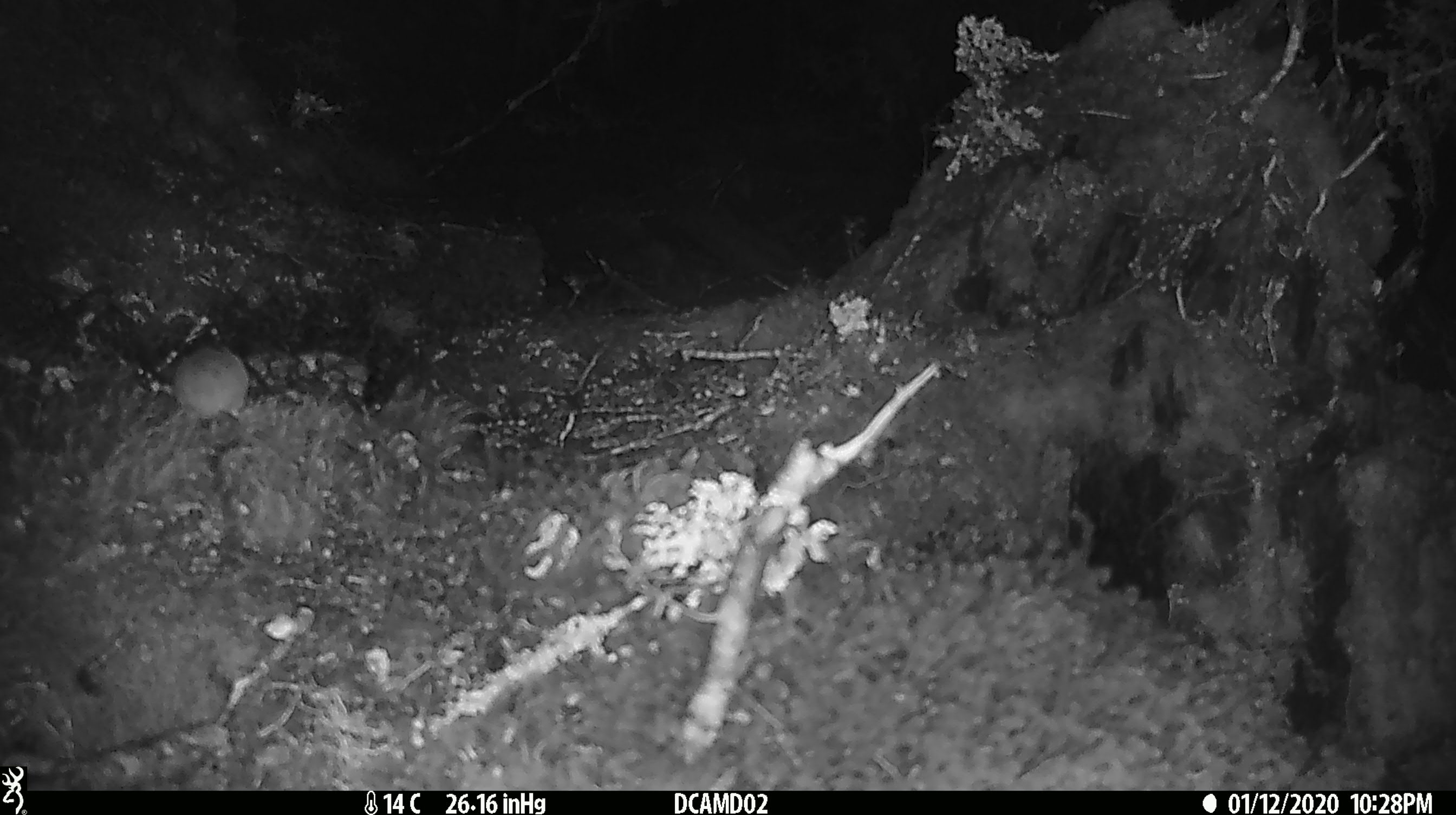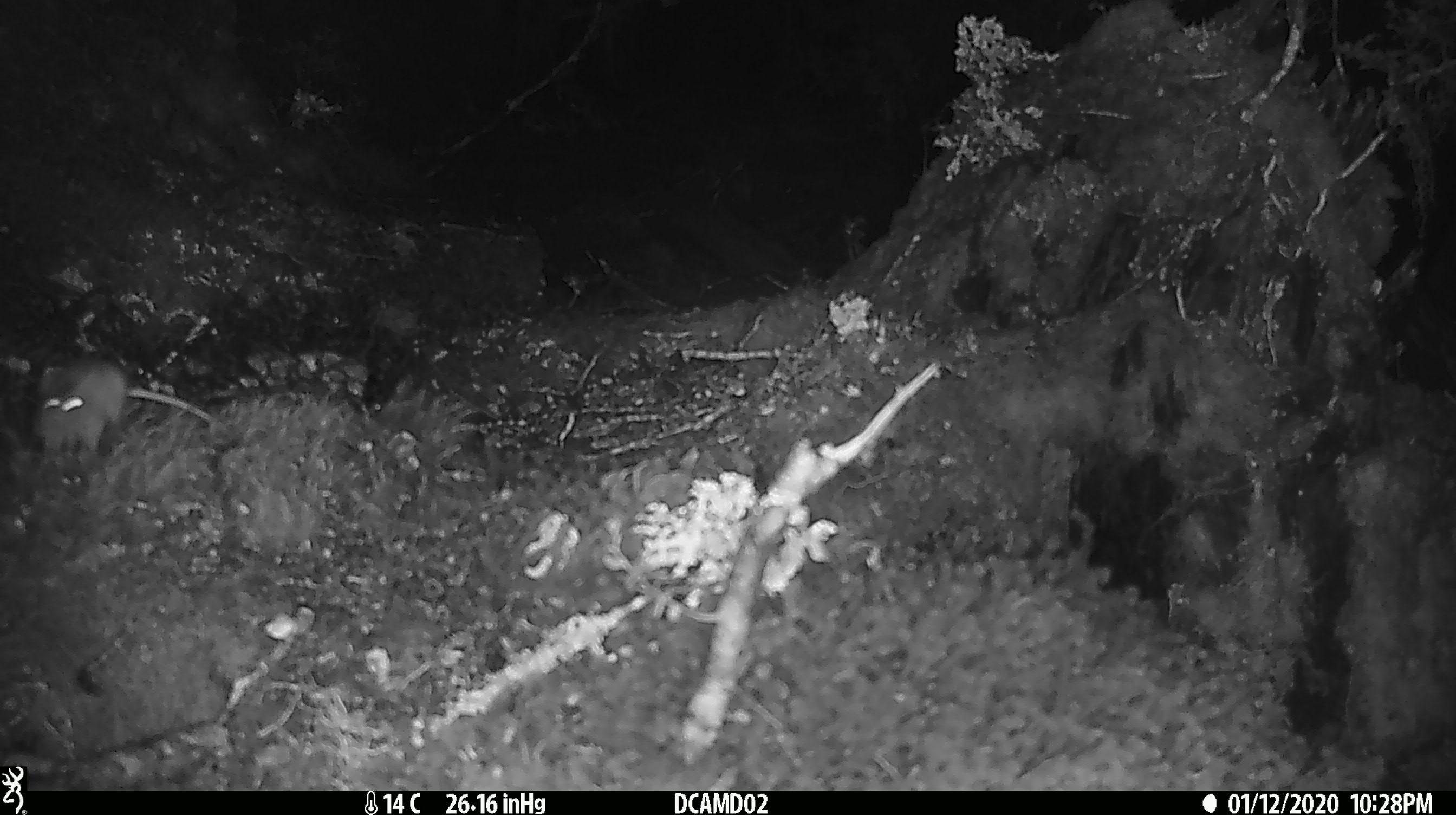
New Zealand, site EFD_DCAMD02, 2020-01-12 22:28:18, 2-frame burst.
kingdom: Animalia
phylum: Chordata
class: Mammalia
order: Rodentia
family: Muridae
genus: Mus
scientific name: Mus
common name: mouse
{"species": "mouse (Mus)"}